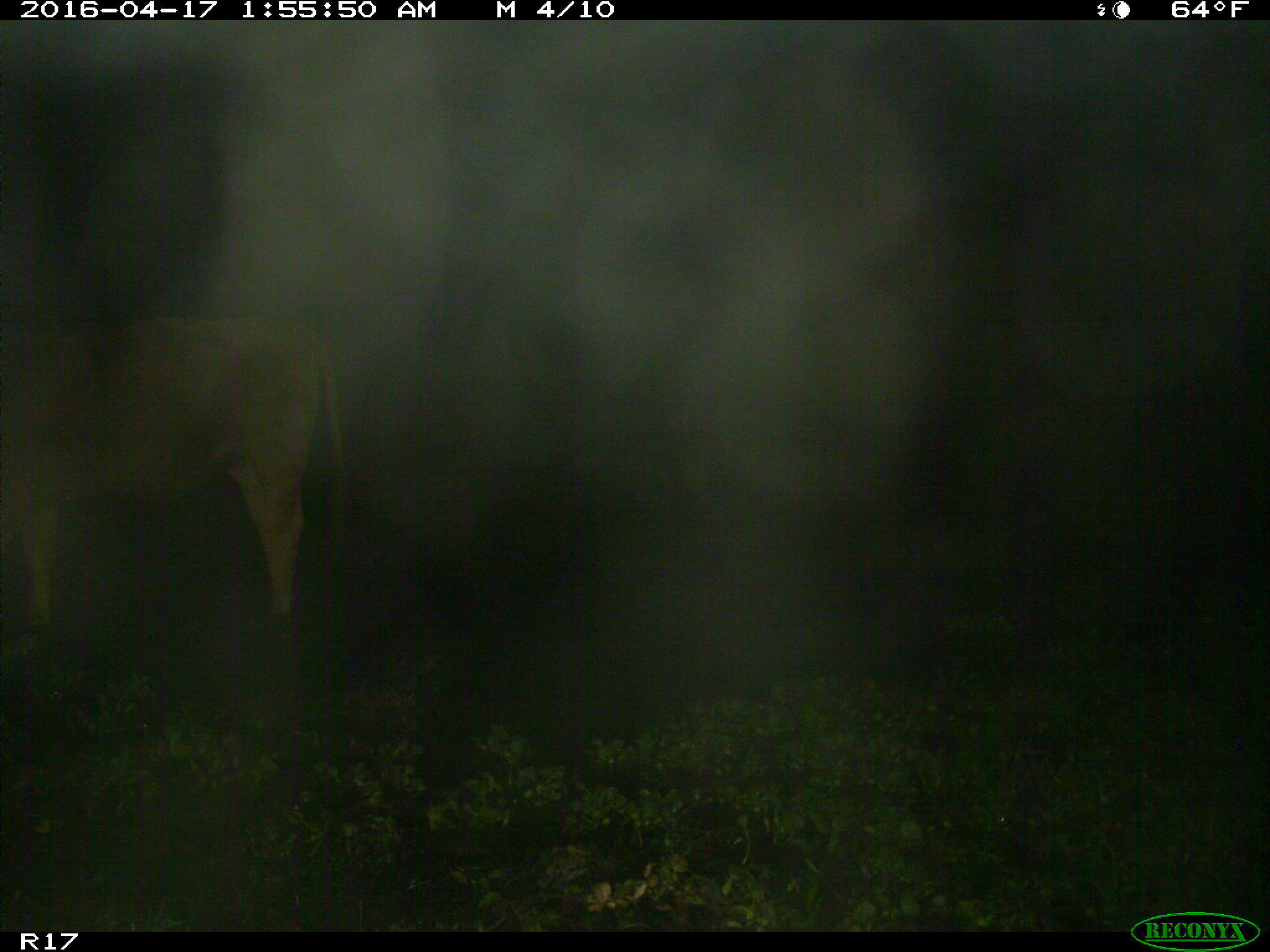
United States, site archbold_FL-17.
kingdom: Animalia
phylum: Chordata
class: Mammalia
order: Artiodactyla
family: Bovidae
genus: Bos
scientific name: Bos taurus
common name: domestic cow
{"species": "Bos taurus (domestic cow)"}